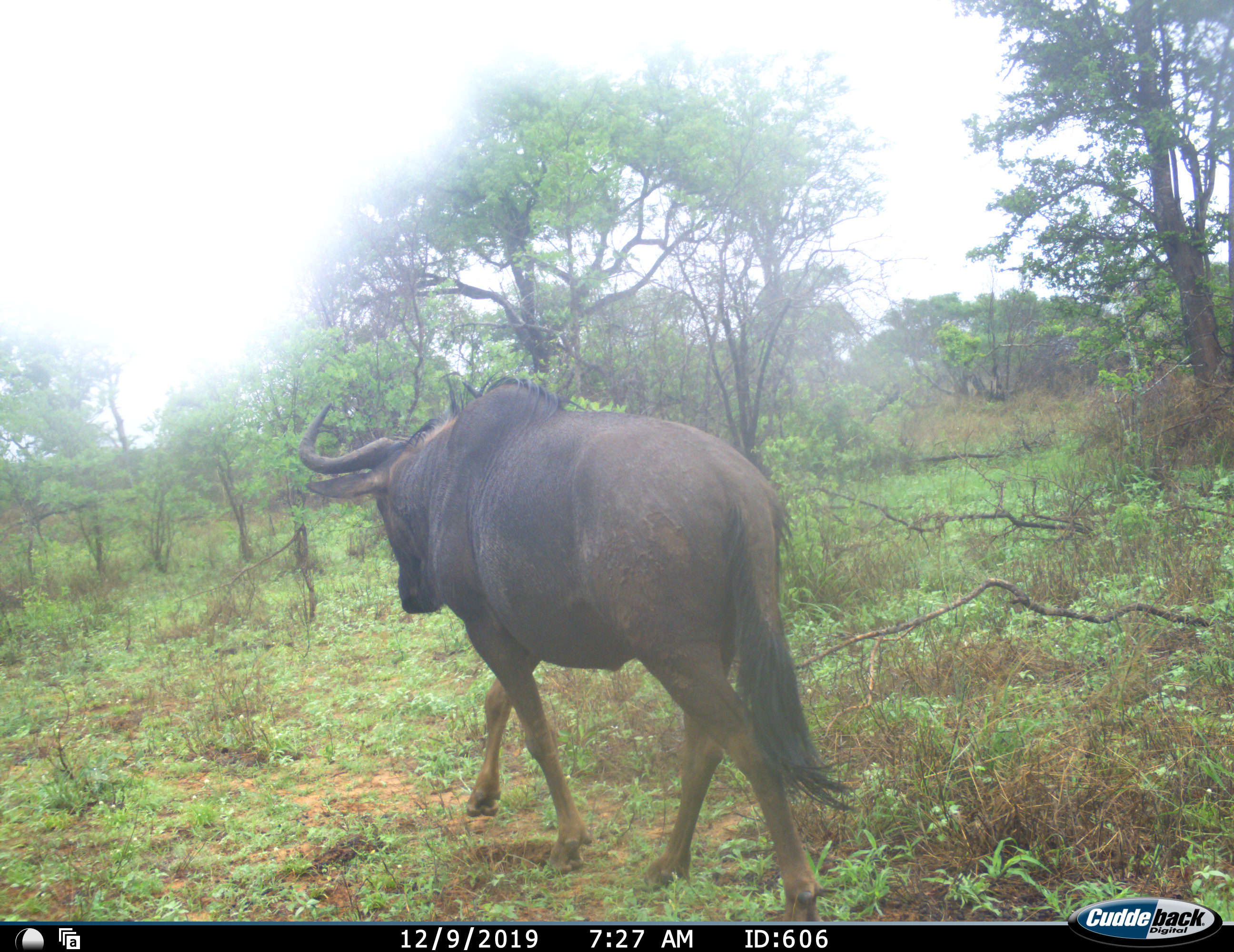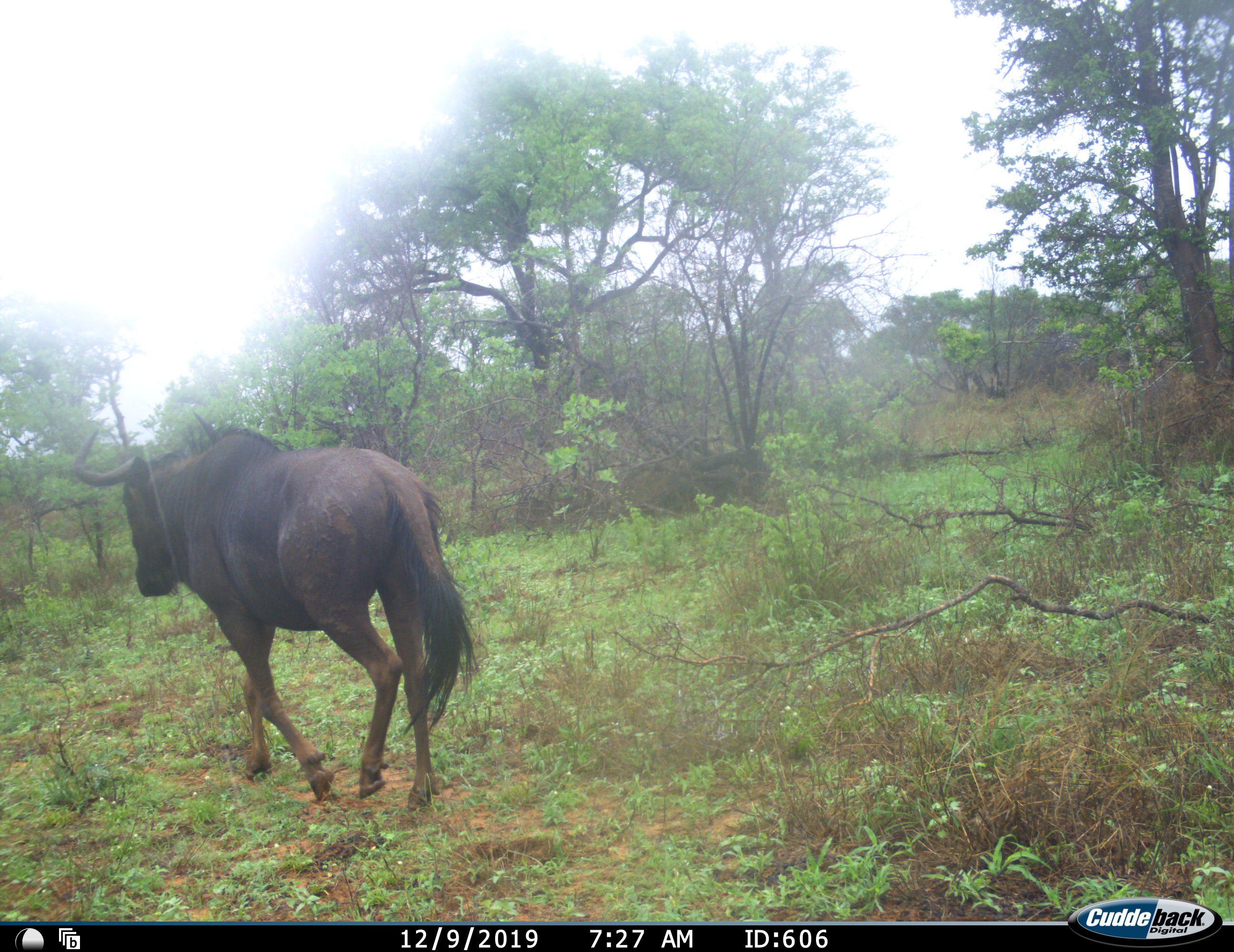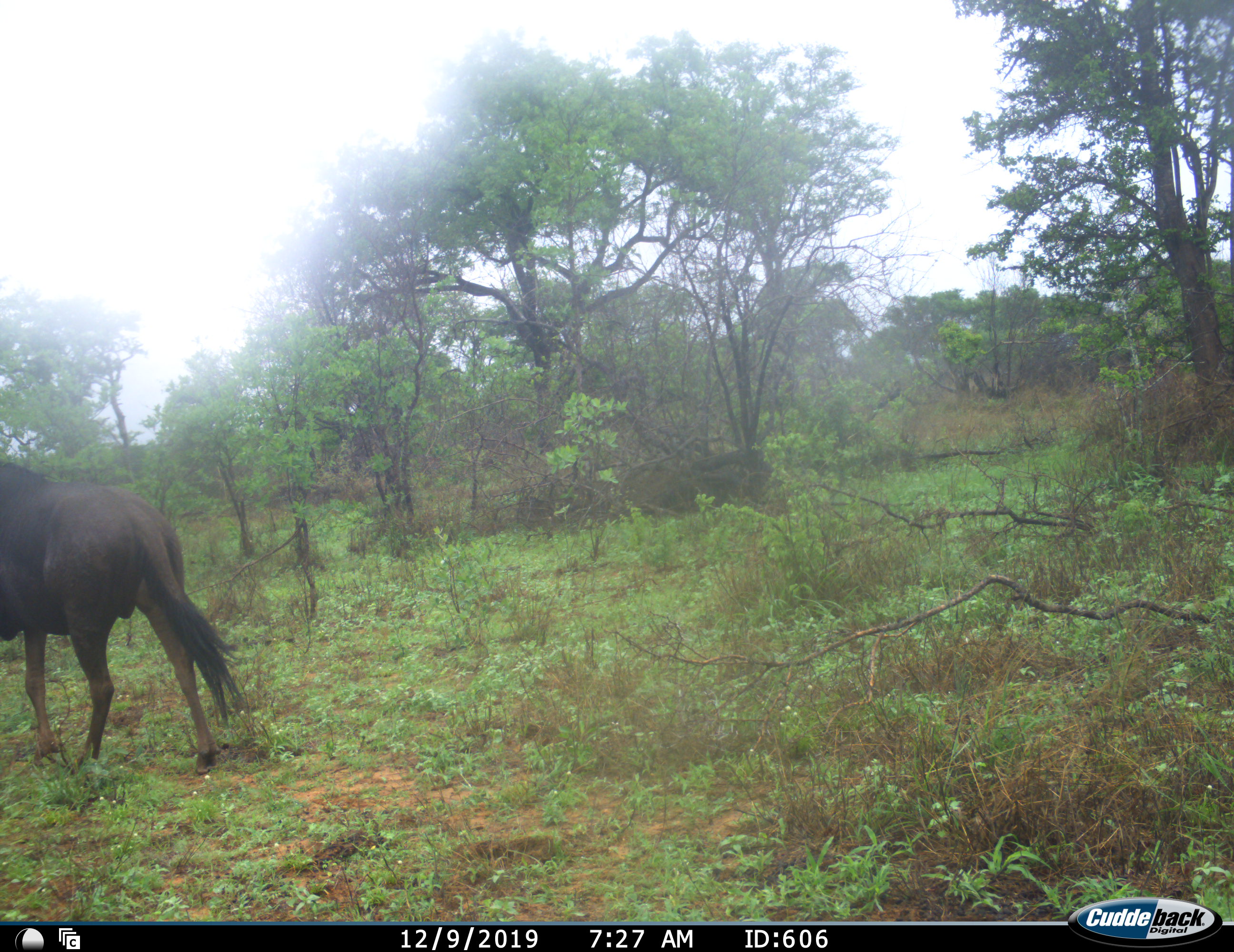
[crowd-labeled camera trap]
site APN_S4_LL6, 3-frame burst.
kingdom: Animalia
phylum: Chordata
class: Mammalia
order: Artiodactyla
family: Bovidae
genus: Connochaetes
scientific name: Connochaetes taurinus taurinus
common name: blue wildebeest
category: wildebeestblue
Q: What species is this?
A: Wildebeestblue (blue wildebeest) (Connochaetes taurinus taurinus).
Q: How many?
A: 1.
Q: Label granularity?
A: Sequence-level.